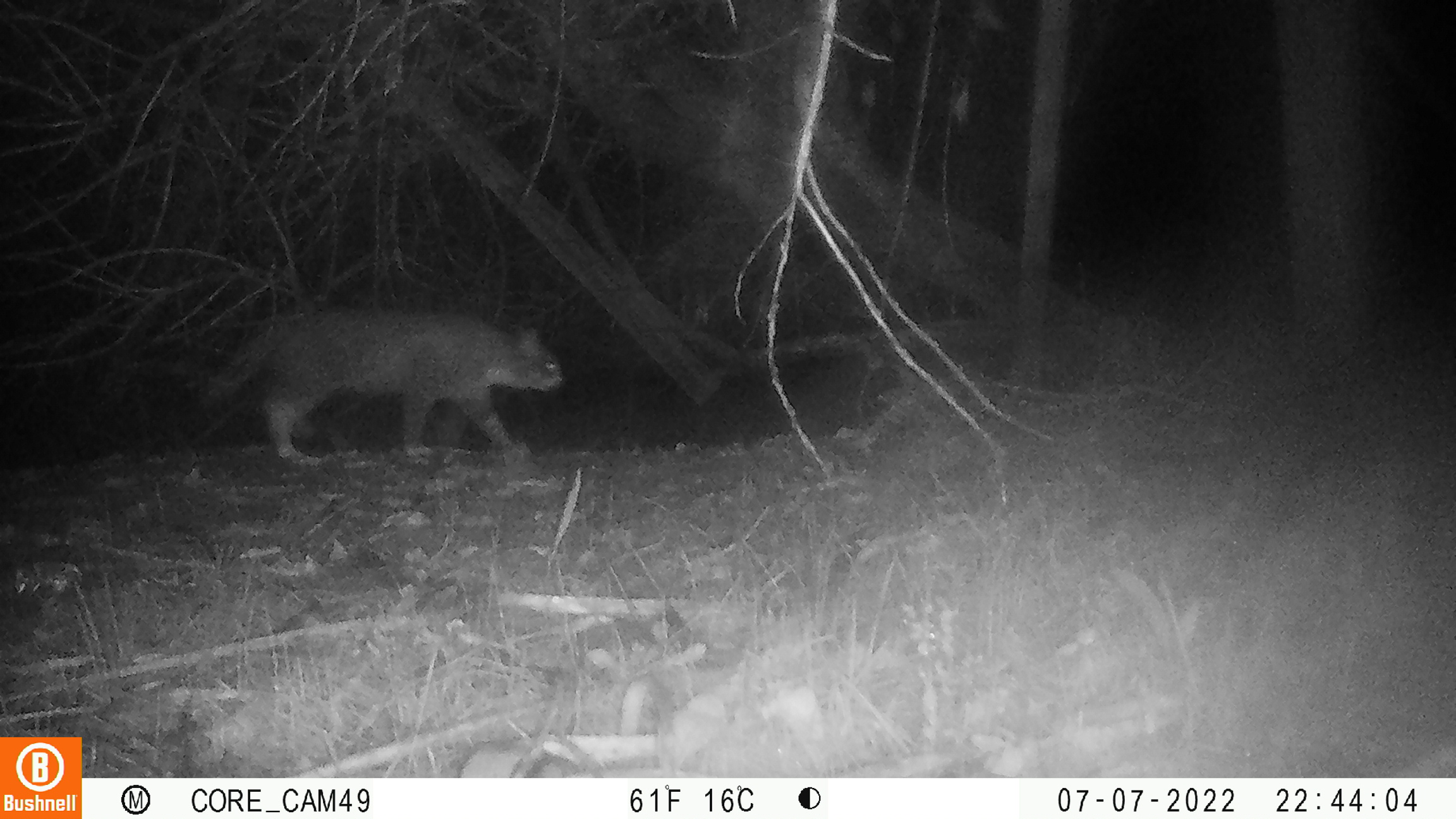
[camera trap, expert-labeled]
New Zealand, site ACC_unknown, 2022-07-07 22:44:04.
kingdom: Animalia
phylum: Chordata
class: Mammalia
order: Carnivora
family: Felidae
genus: Felis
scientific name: Felis catus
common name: domestic cat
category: cat